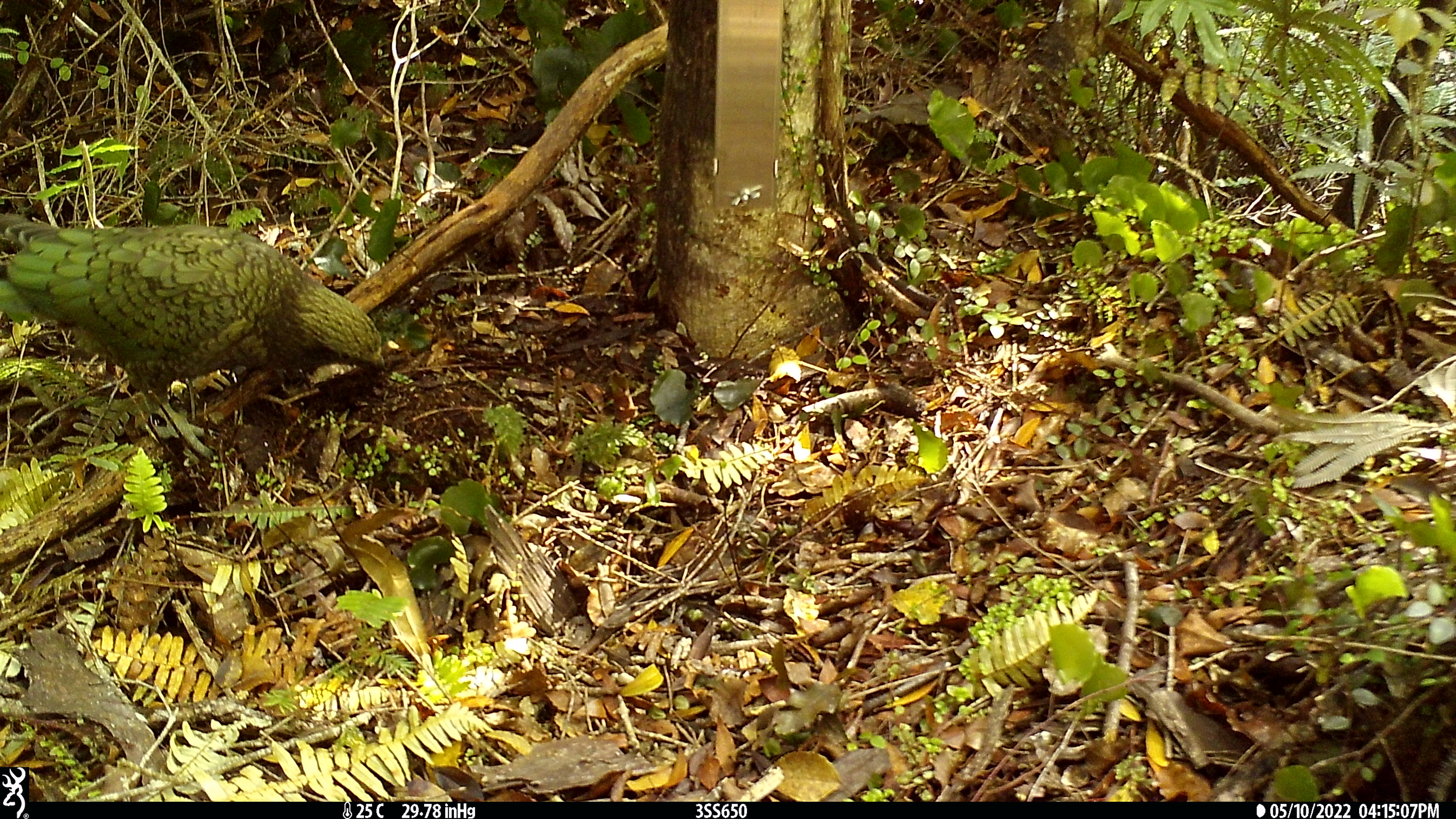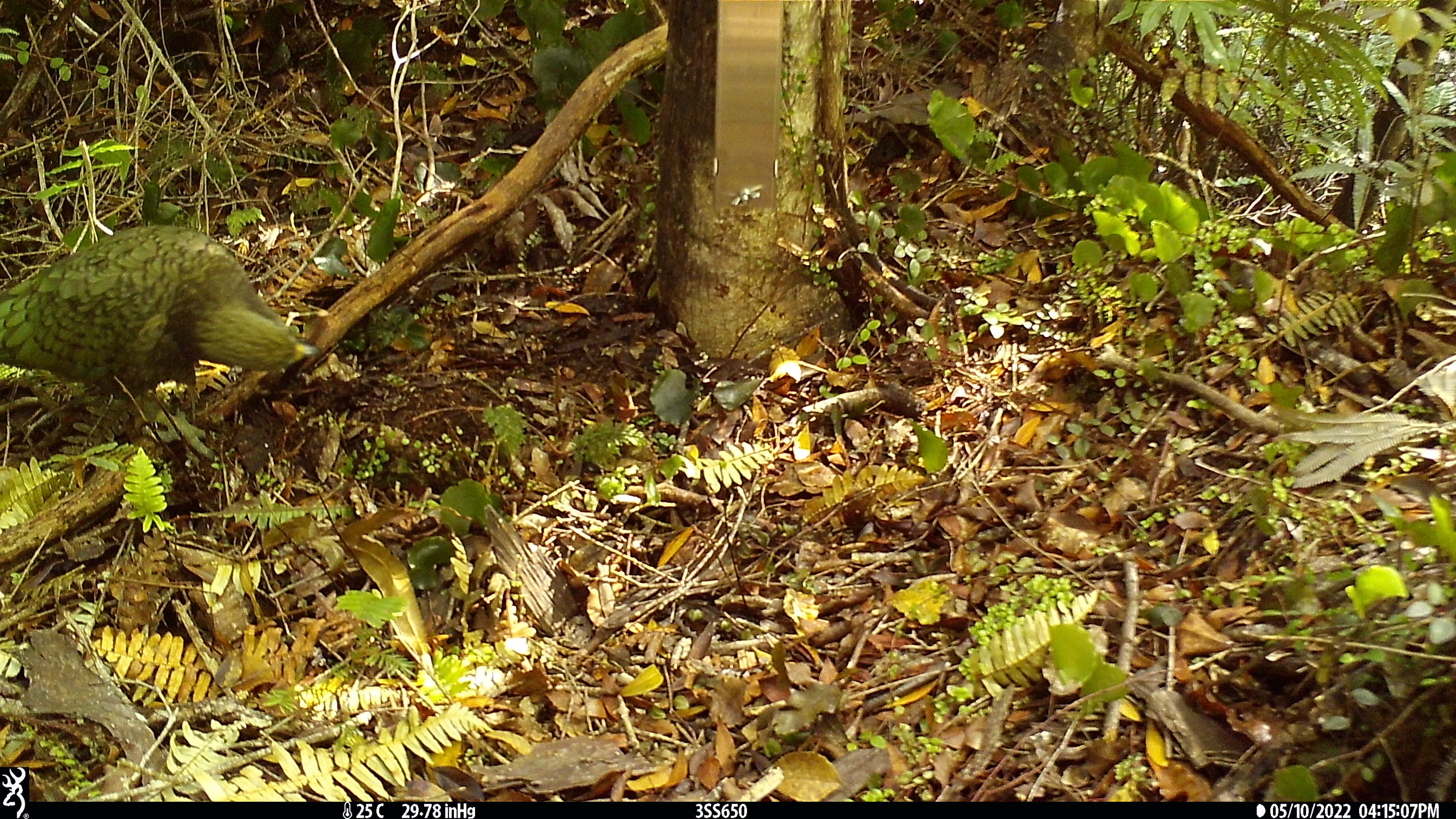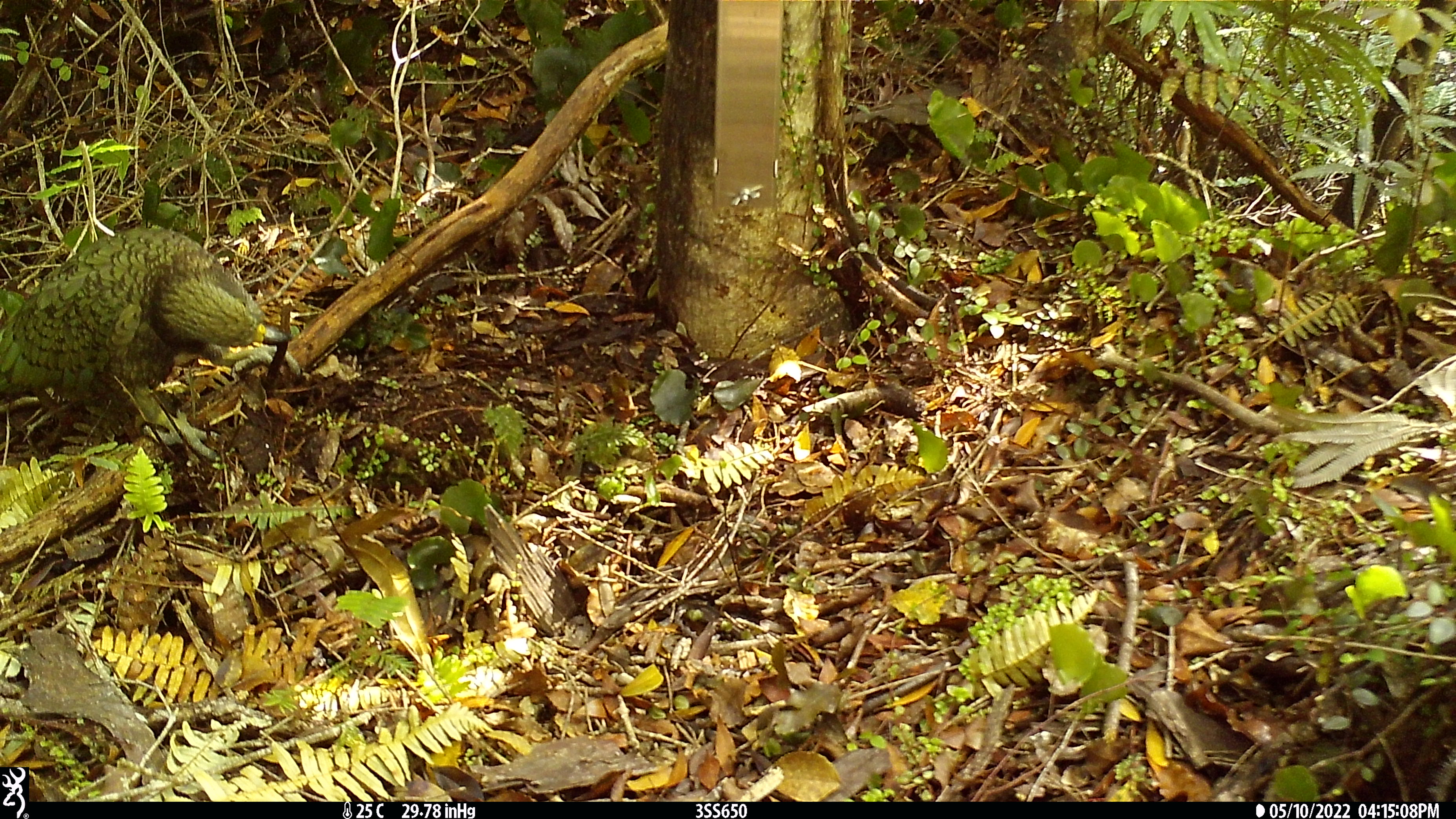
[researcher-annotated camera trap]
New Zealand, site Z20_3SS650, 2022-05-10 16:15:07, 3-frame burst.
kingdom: Animalia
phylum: Chordata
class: Aves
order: Psittaciformes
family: Strigopidae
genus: Nestor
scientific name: Nestor notabilis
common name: kea